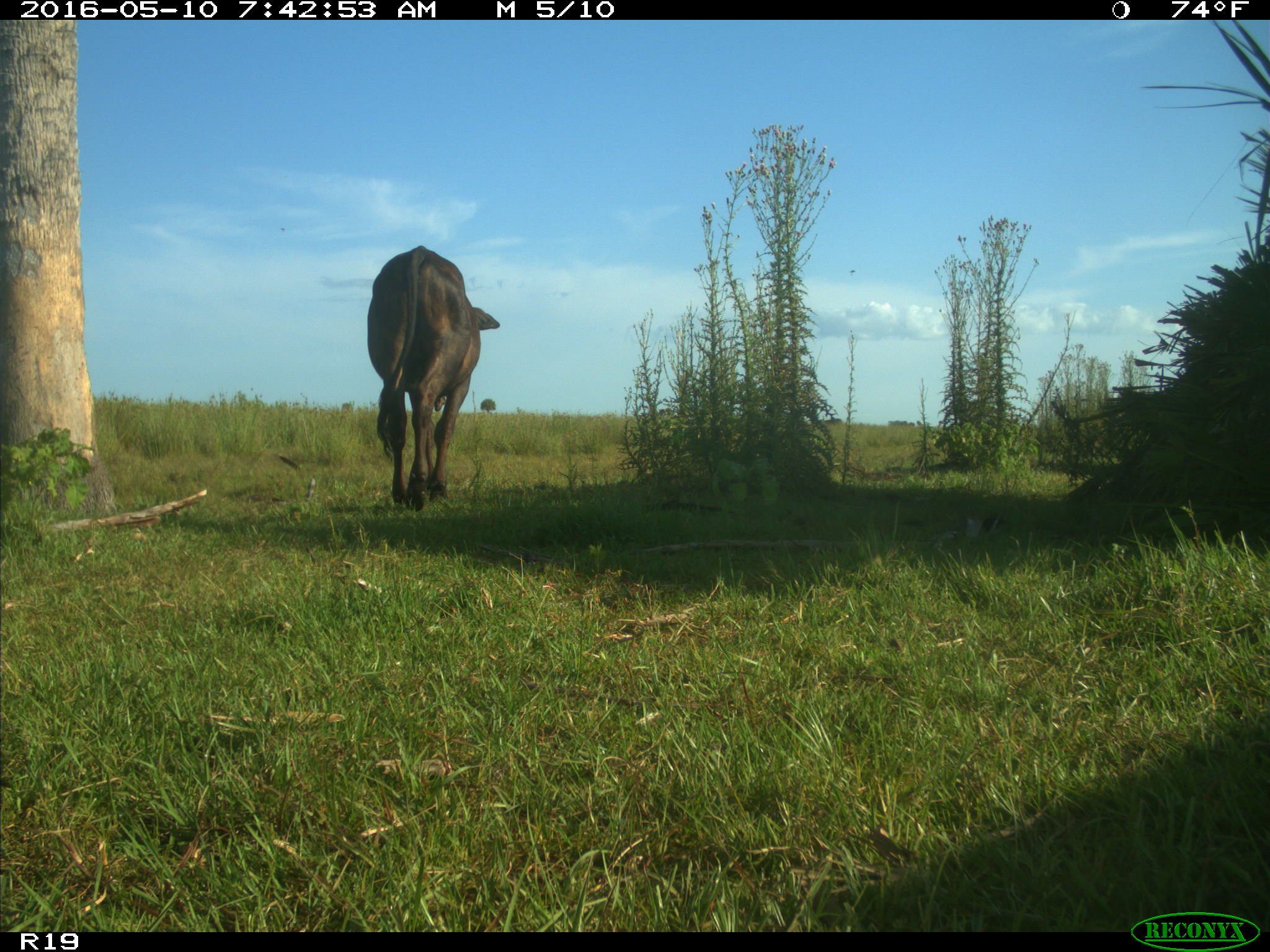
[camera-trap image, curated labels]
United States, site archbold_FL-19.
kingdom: Animalia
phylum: Chordata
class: Mammalia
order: Artiodactyla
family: Bovidae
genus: Bos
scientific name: Bos taurus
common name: domestic cow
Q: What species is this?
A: Bos taurus (domestic cow).